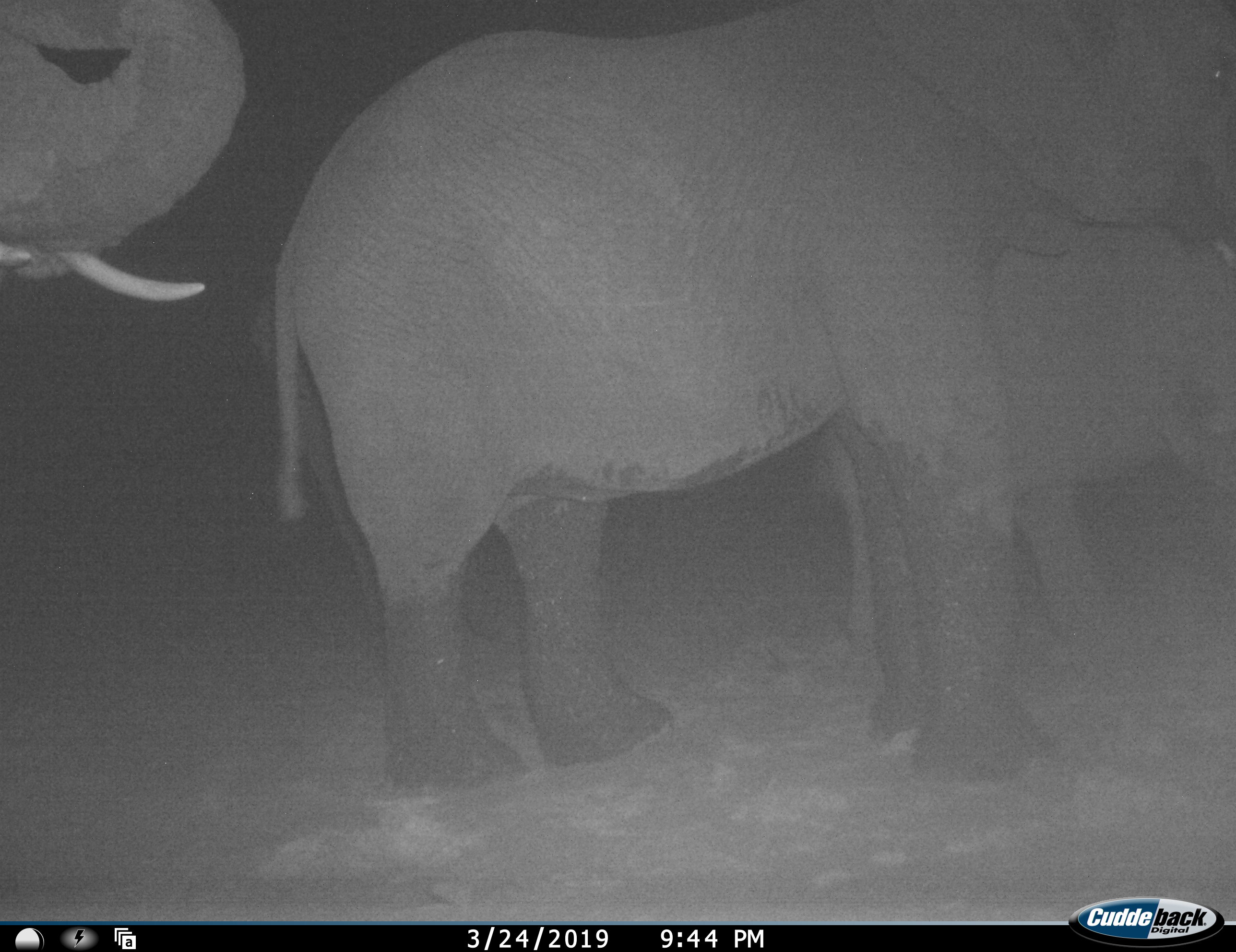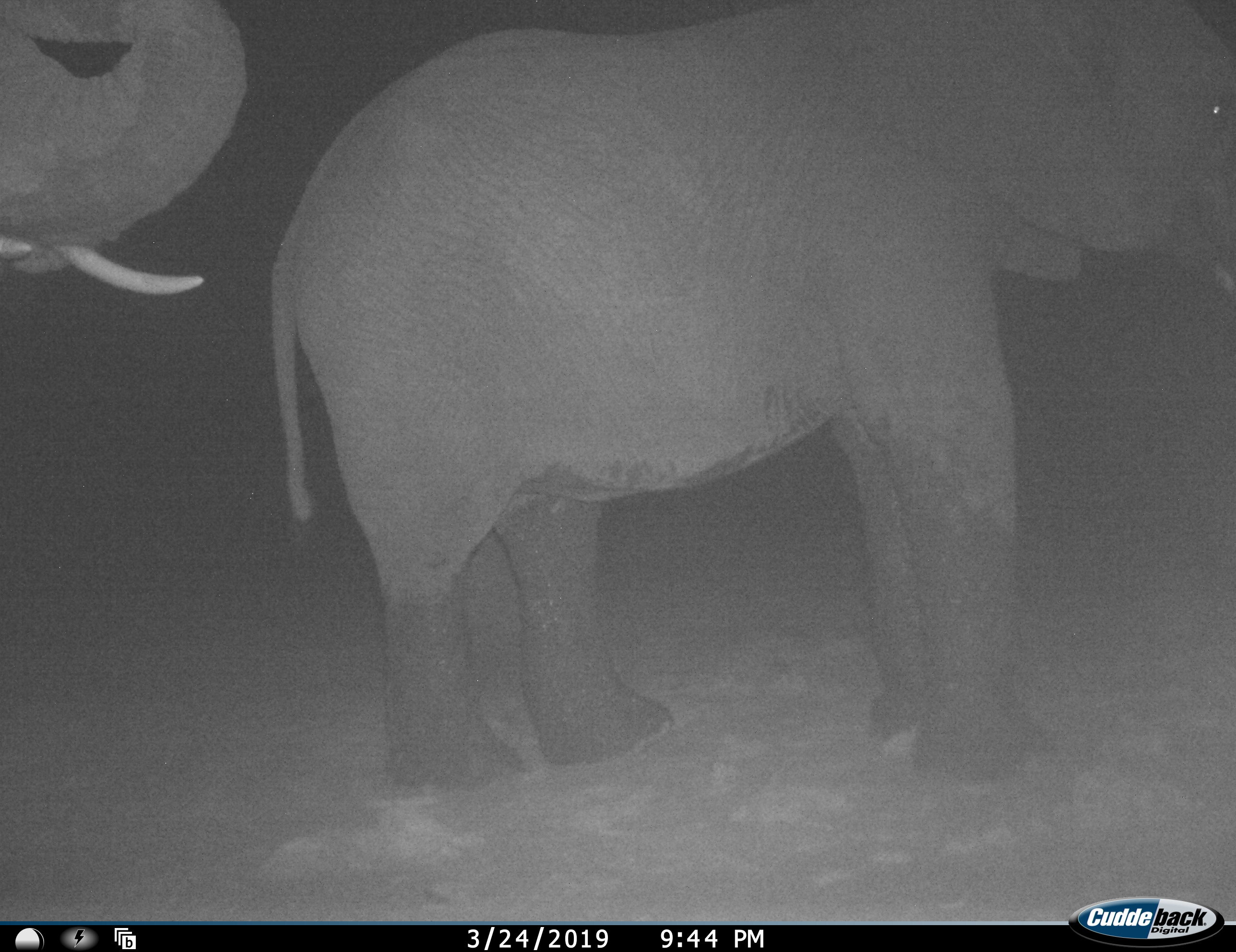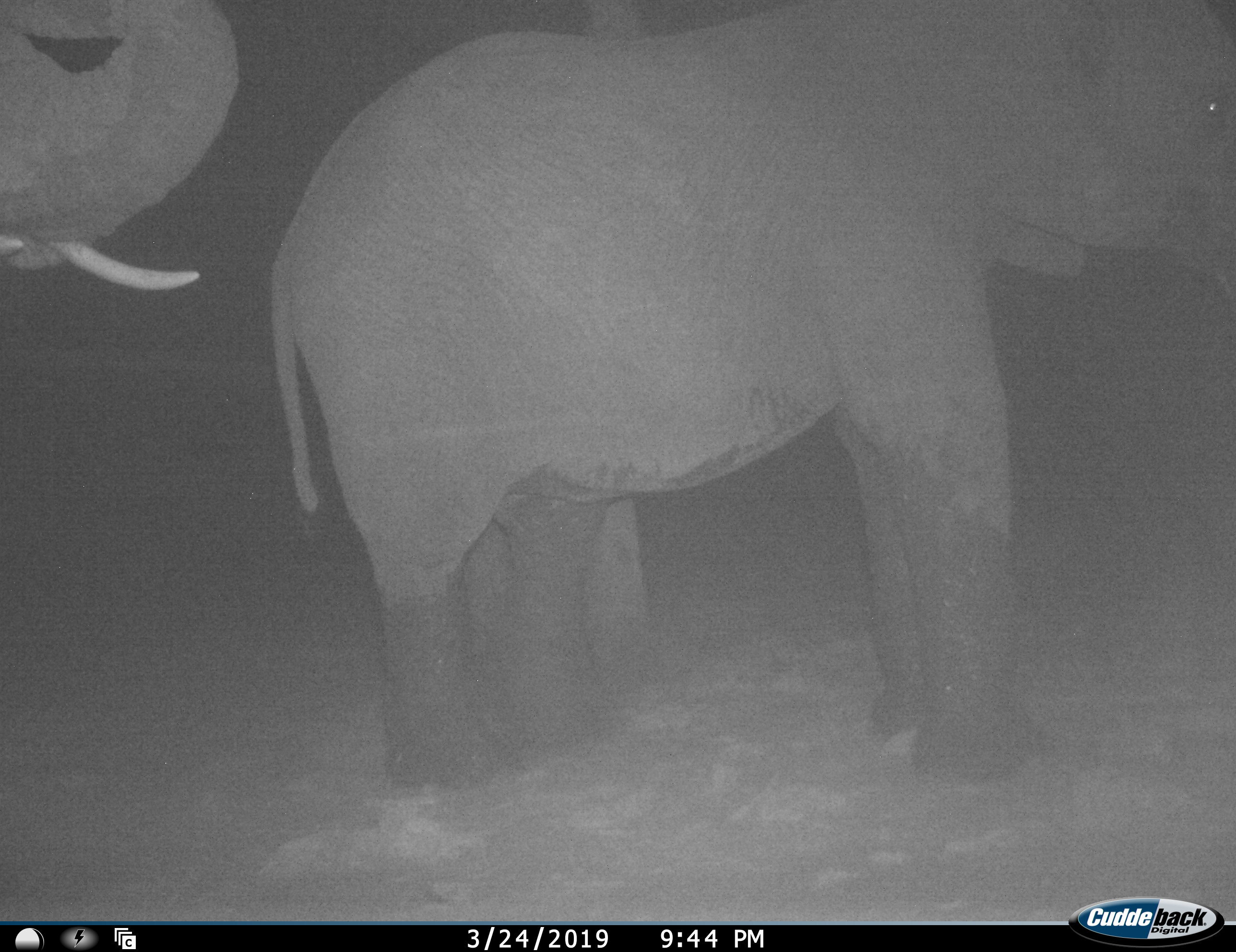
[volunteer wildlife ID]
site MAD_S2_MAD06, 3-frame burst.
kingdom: Animalia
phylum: Chordata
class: Mammalia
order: Proboscidea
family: Elephantidae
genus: Loxodonta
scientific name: Loxodonta africana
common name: african bush elephant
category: elephant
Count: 3.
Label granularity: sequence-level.